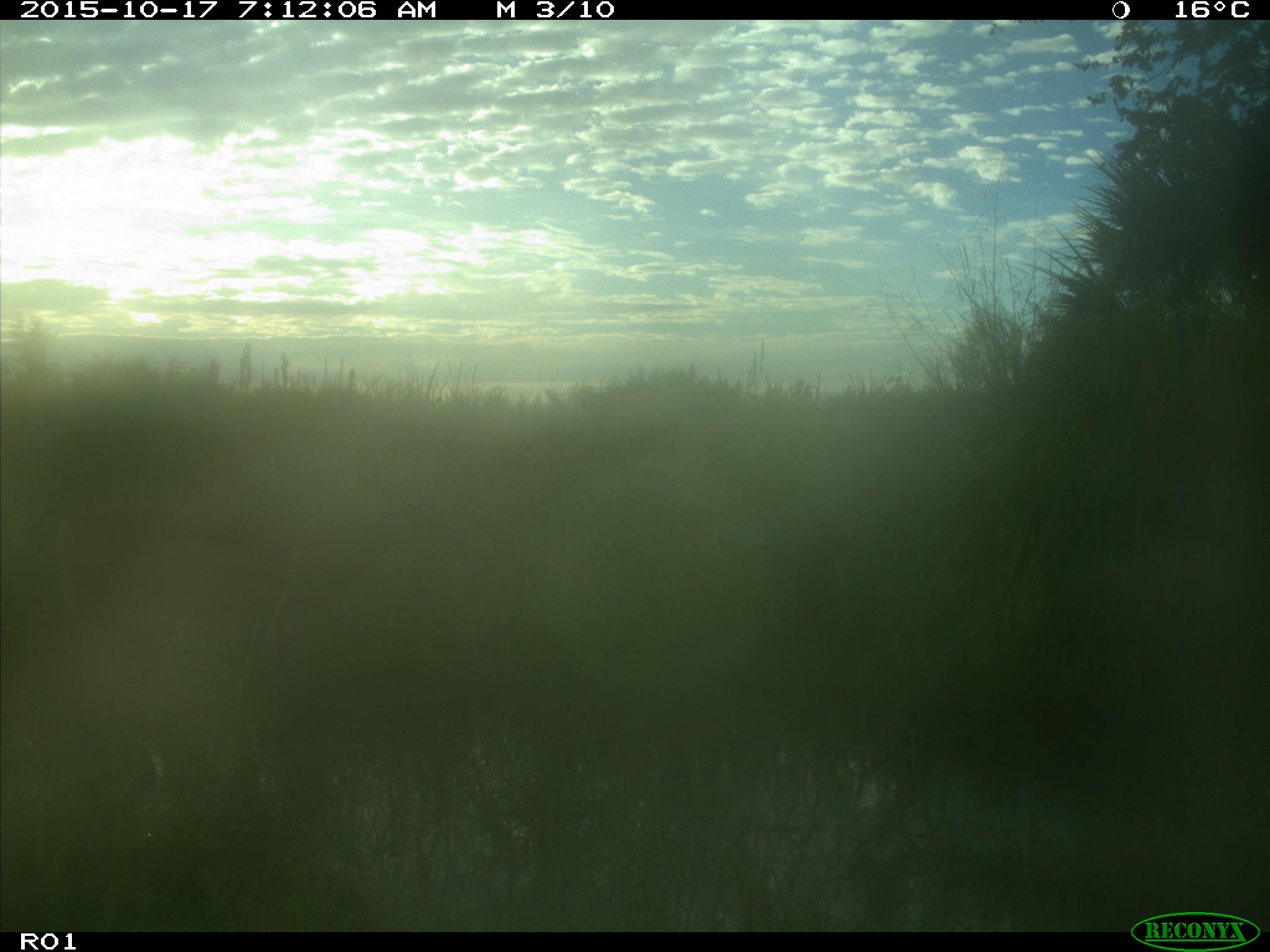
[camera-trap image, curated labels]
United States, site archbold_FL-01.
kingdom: Animalia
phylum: Chordata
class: Mammalia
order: Artiodactyla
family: Cervidae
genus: Odocoileus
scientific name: Odocoileus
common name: deer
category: unidentified deer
Unidentified deer (deer) (Odocoileus).